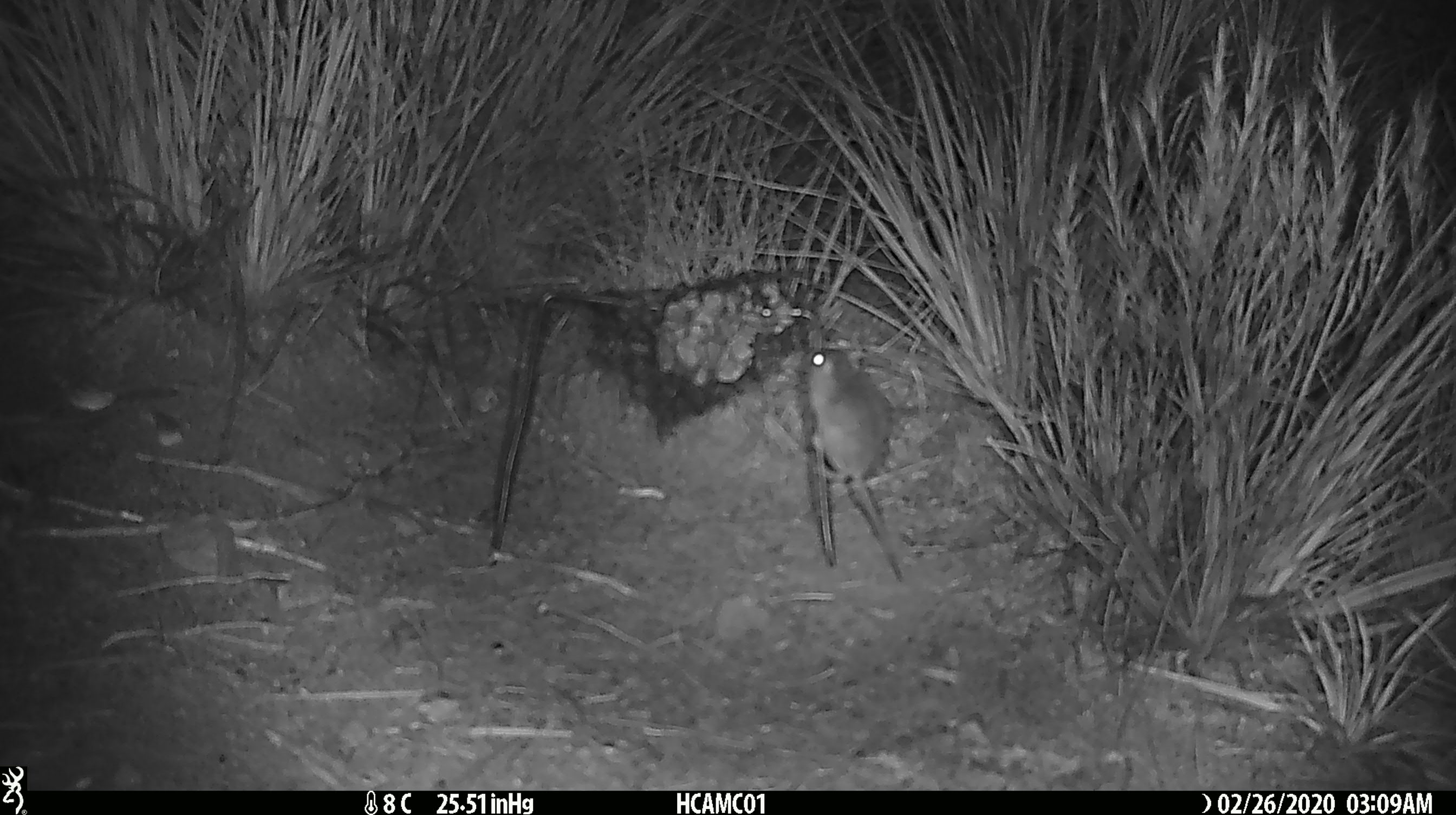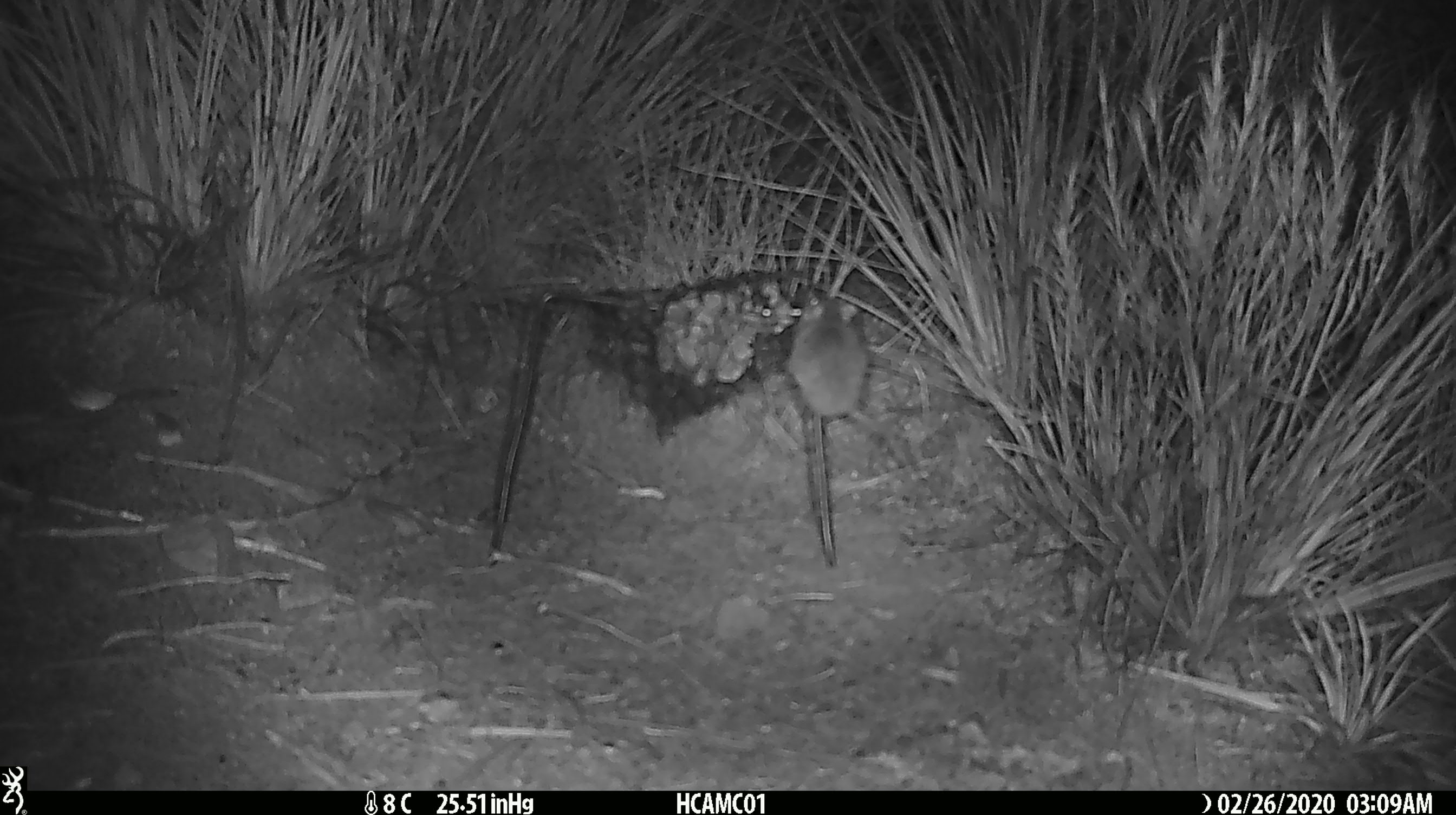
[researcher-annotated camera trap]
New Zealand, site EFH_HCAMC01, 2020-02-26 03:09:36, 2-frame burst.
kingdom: Animalia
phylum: Chordata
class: Mammalia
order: Rodentia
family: Muridae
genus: Mus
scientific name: Mus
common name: mouse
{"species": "mouse (Mus)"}